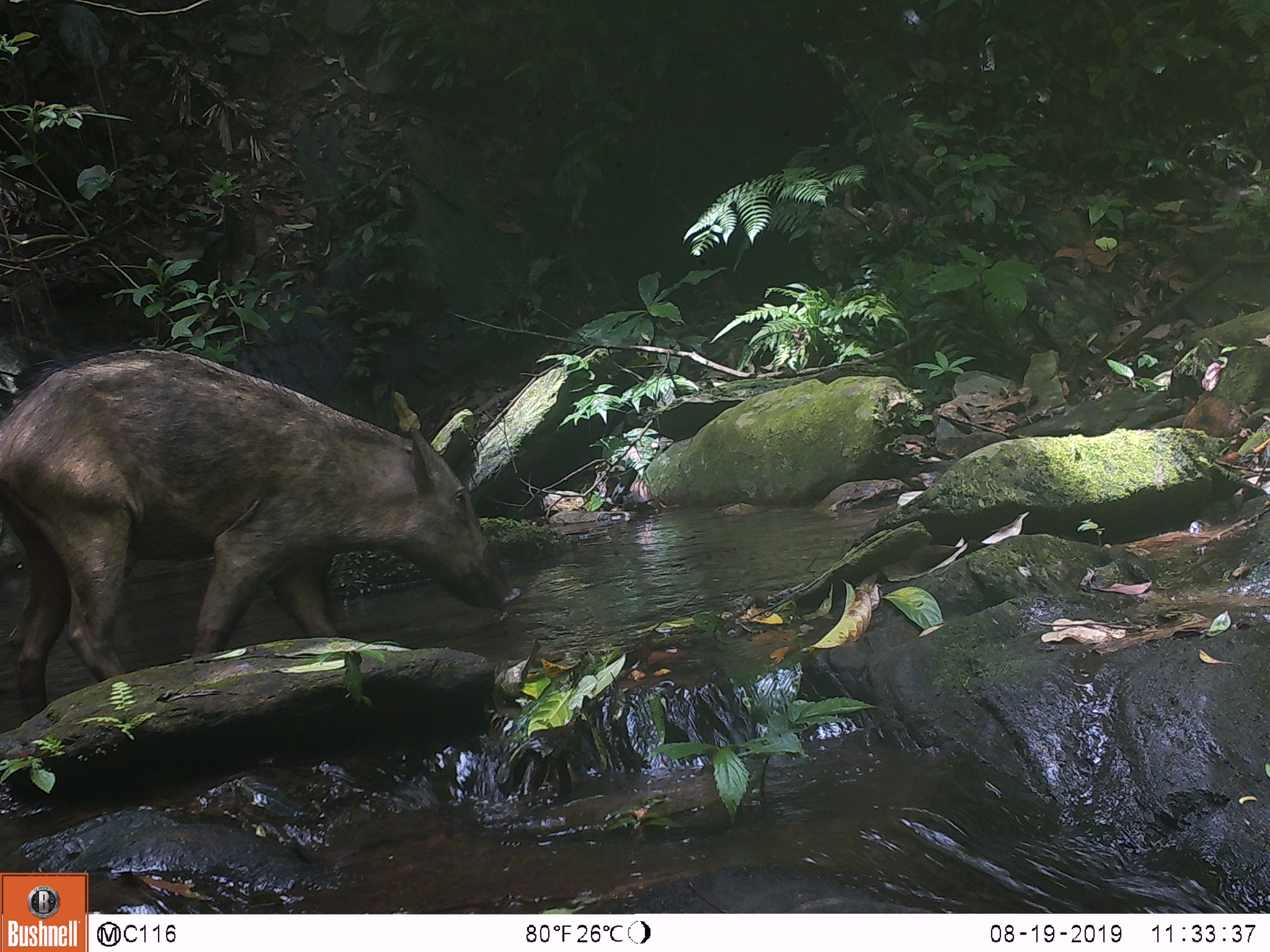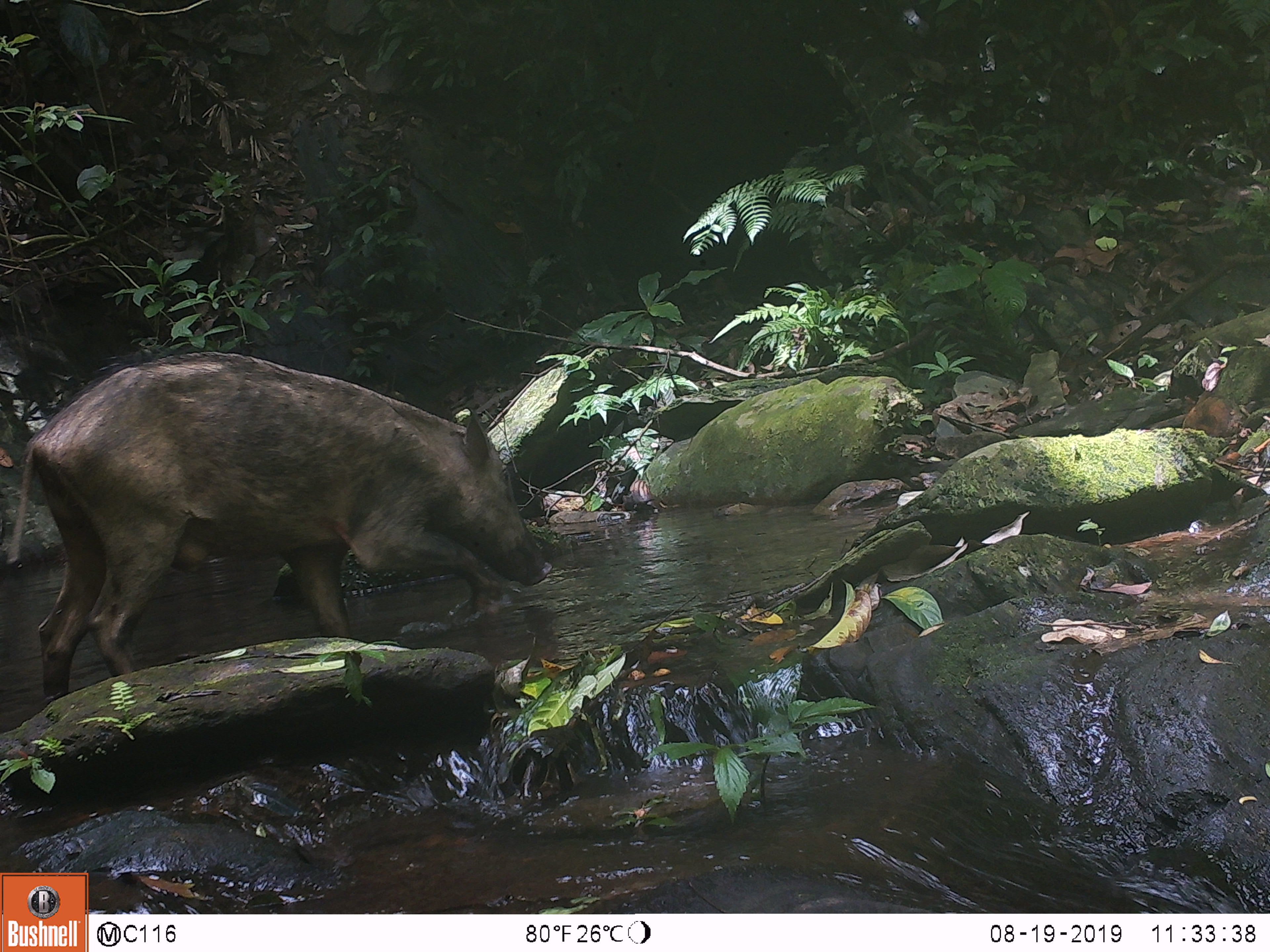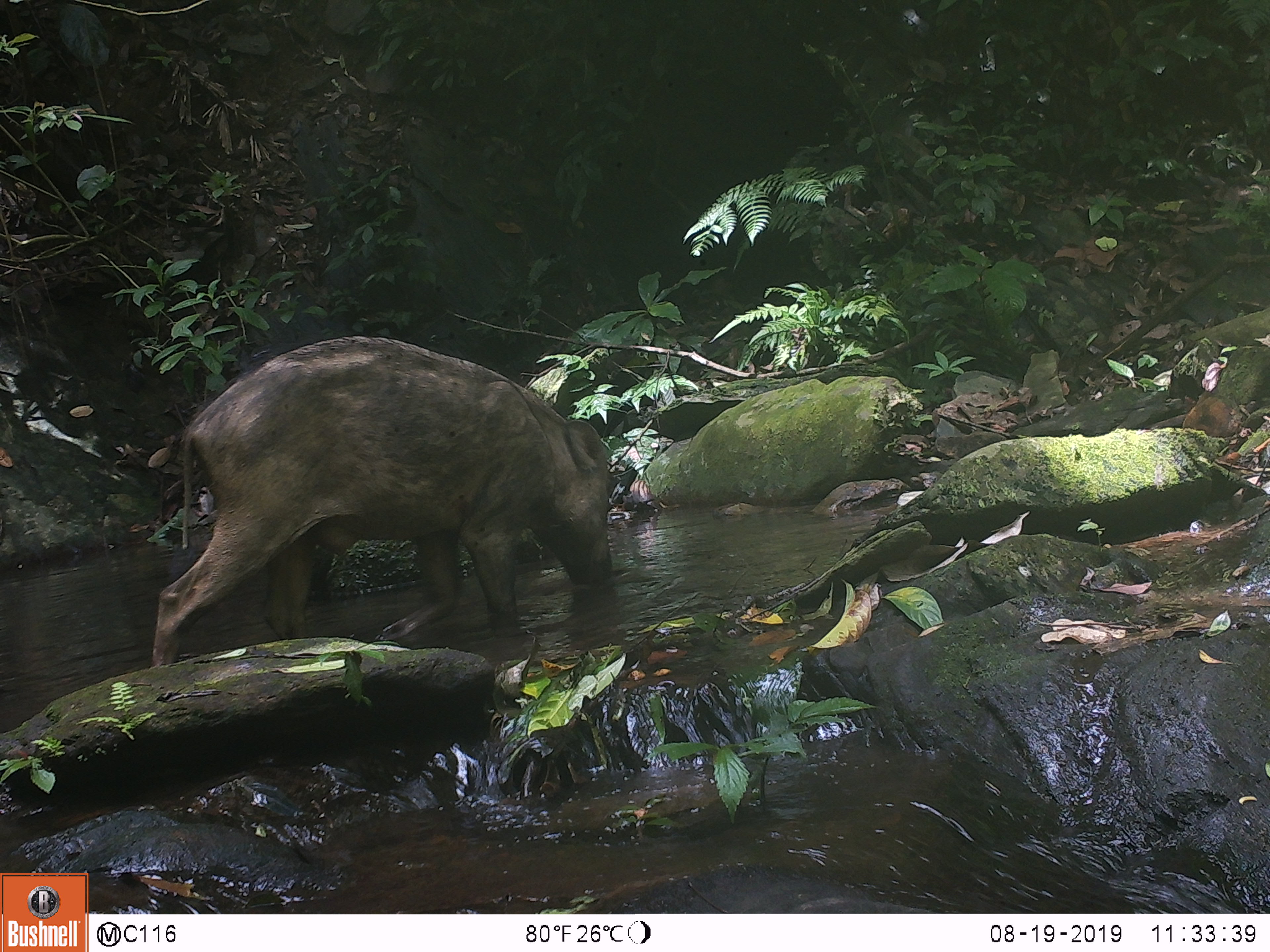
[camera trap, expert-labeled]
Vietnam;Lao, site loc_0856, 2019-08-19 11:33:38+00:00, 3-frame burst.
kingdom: Animalia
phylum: Chordata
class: Mammalia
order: Artiodactyla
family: Suidae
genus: Sus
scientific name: Sus scrofa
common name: eurasian wild pig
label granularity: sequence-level